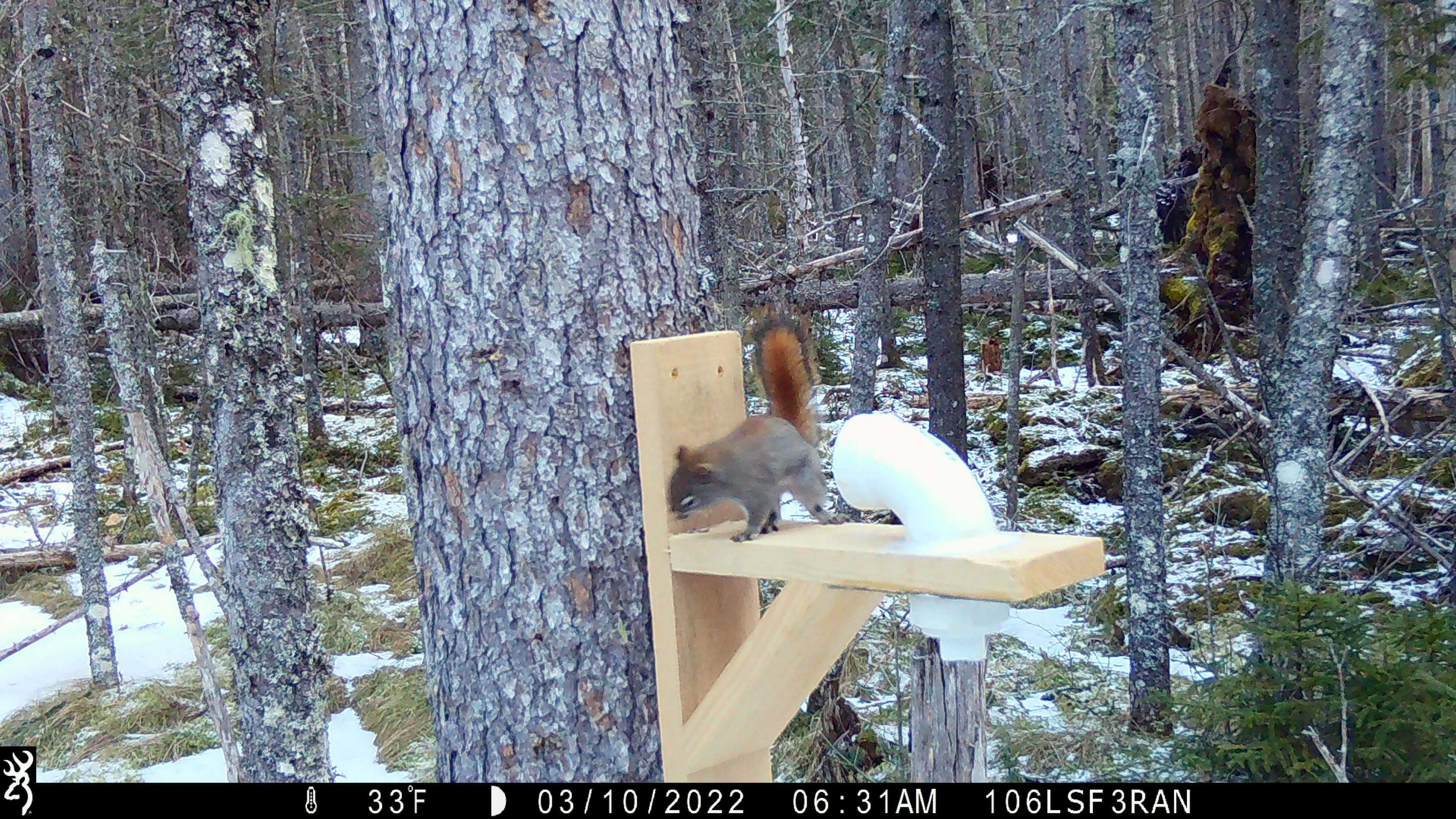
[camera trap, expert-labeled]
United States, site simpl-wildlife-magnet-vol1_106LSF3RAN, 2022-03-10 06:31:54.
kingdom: Animalia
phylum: Chordata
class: Mammalia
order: Rodentia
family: Sciuridae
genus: Tamiasciurus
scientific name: Tamiasciurus hudsonicus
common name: red squirrel